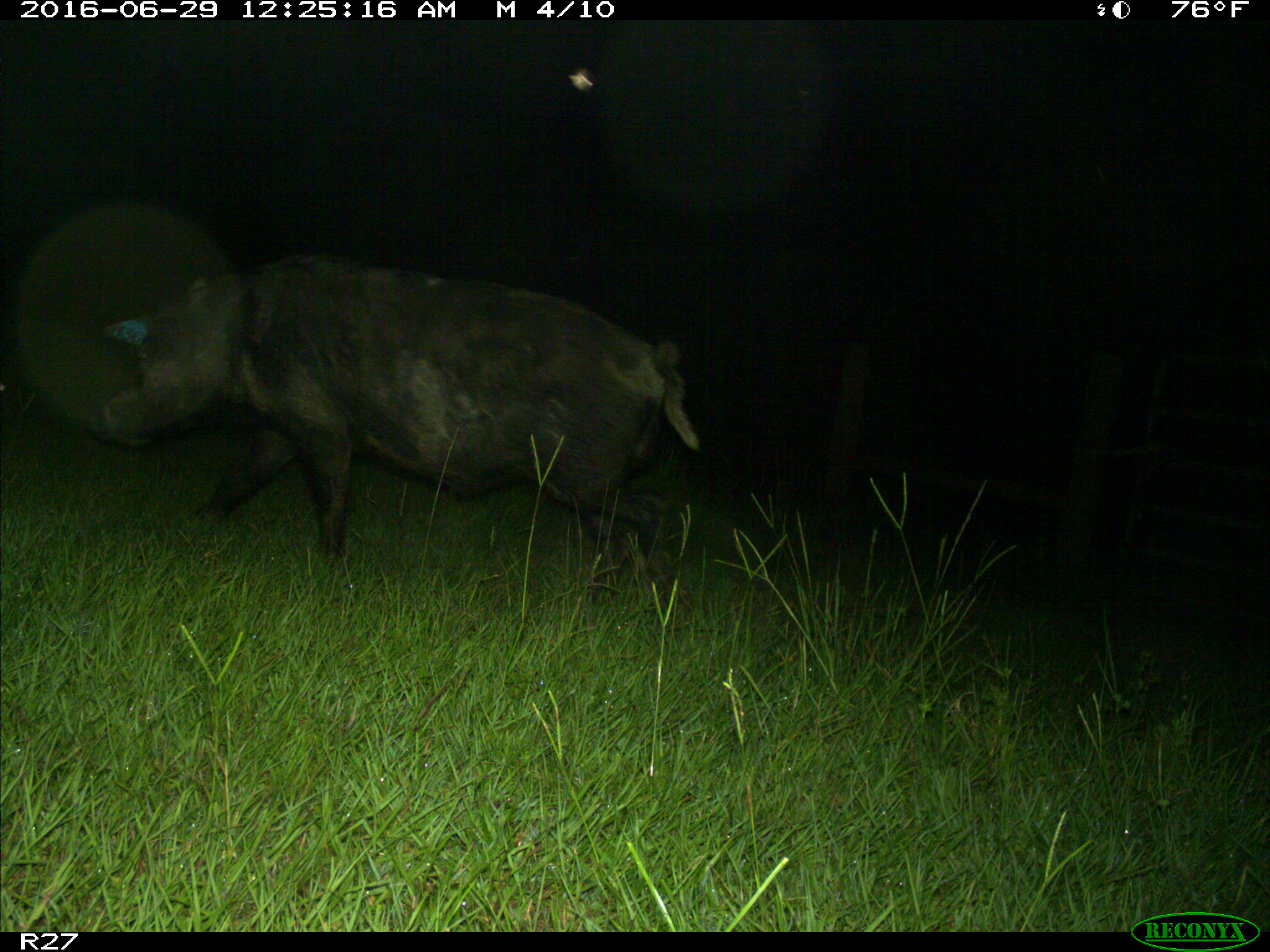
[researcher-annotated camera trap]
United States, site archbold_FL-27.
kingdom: Animalia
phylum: Chordata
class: Mammalia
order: Artiodactyla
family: Suidae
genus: Sus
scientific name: Sus scrofa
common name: wild boar